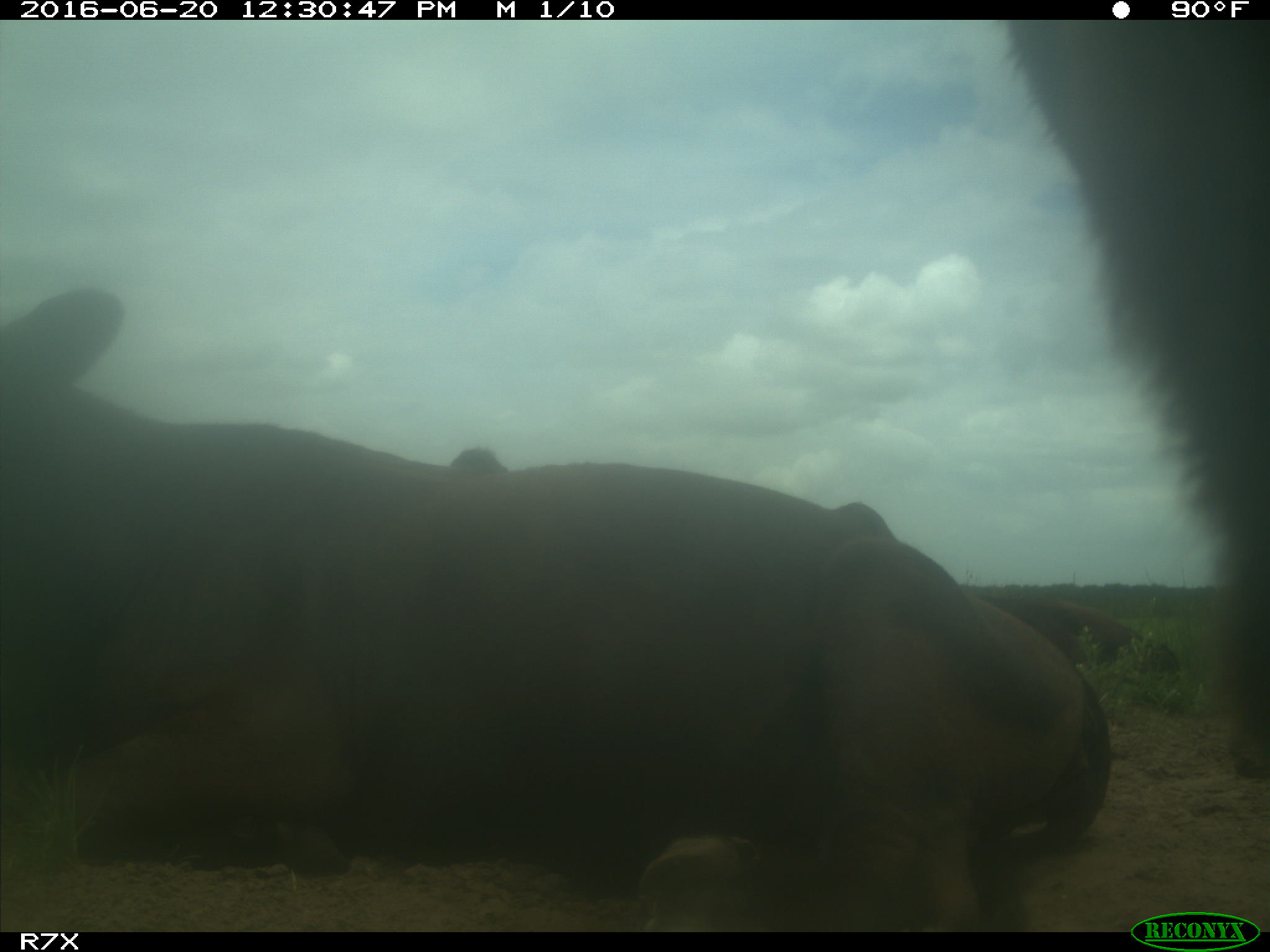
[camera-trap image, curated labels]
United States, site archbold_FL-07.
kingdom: Animalia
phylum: Chordata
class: Mammalia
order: Artiodactyla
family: Bovidae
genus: Bos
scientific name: Bos taurus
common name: domestic cow